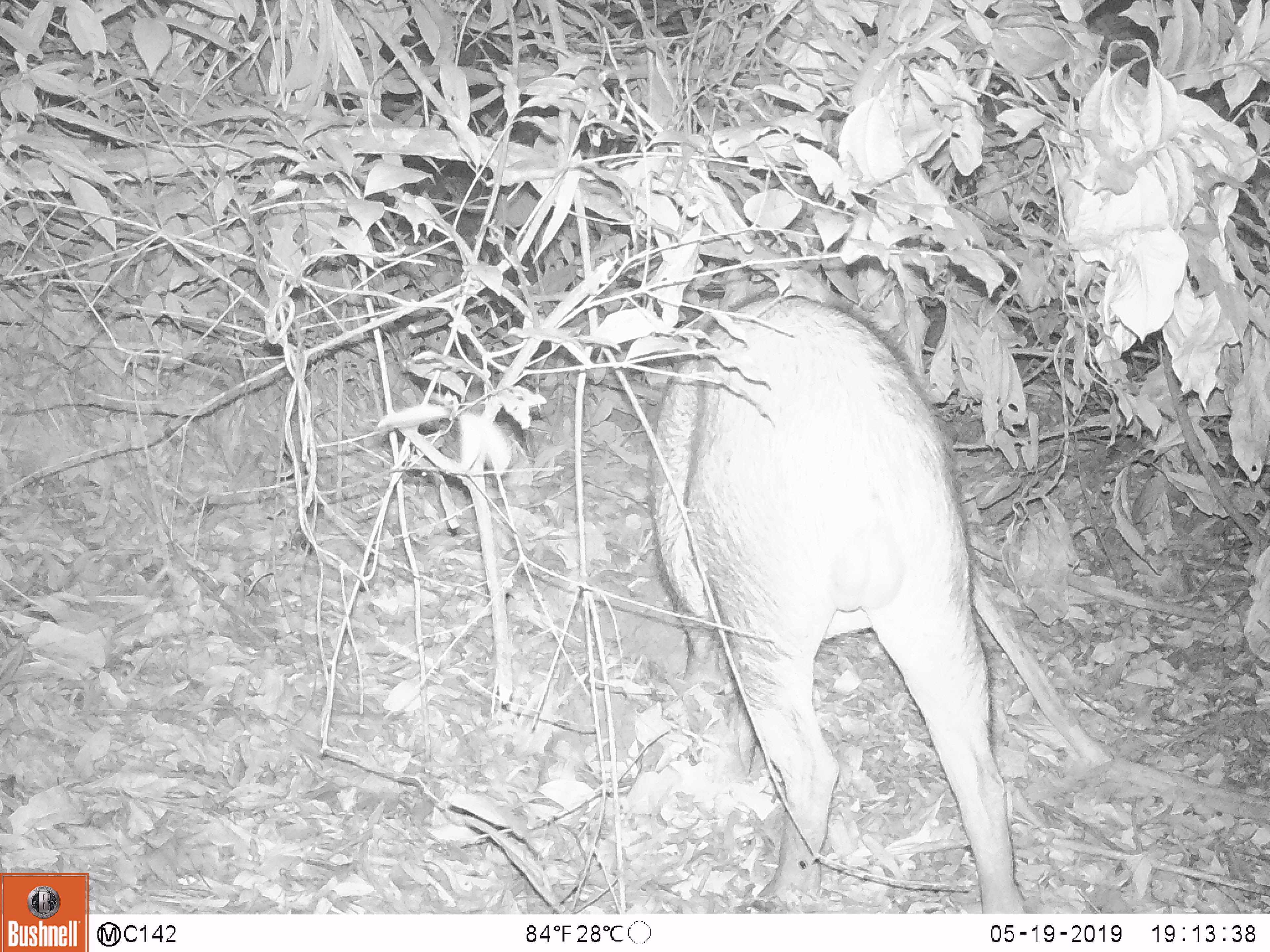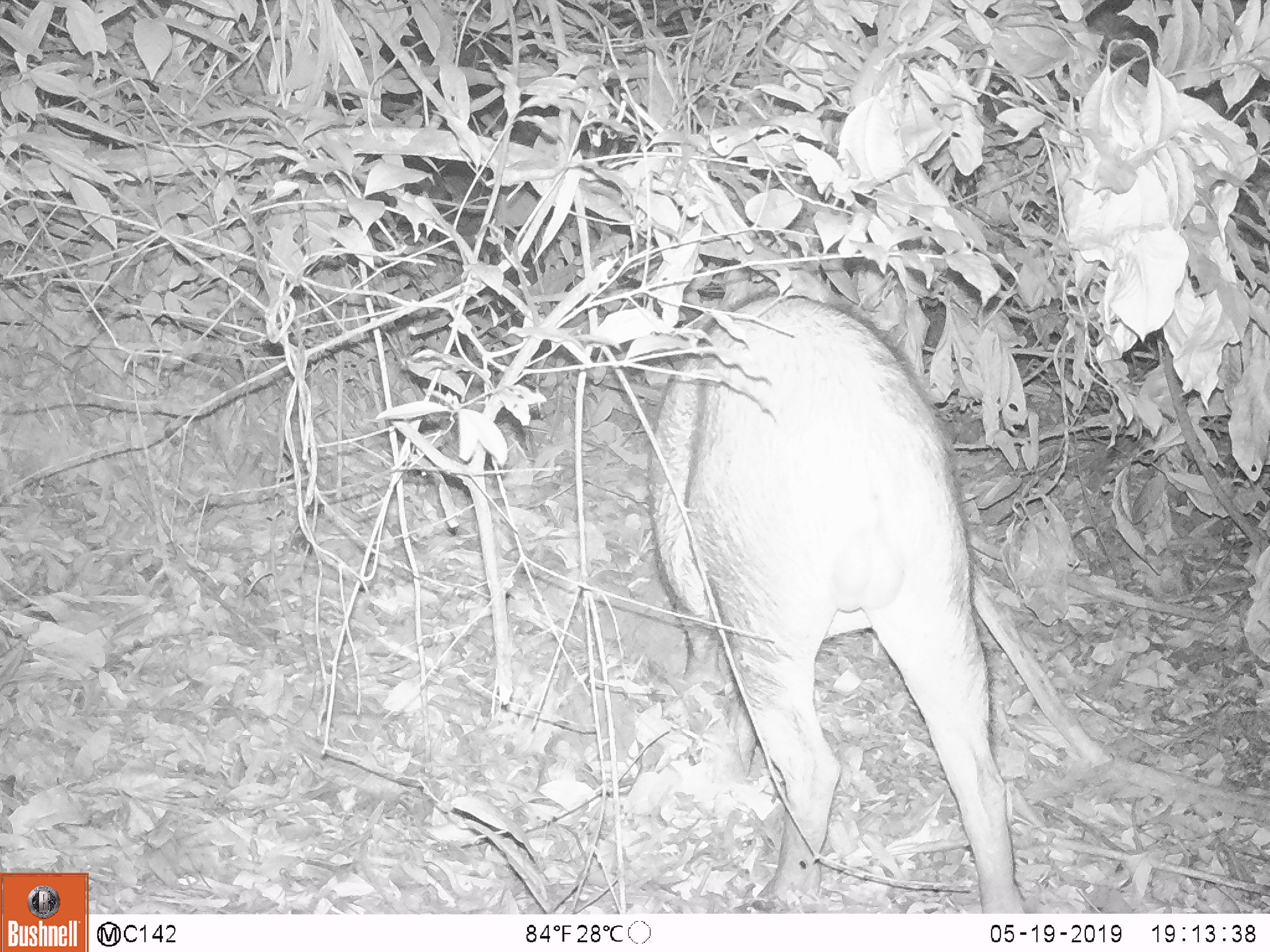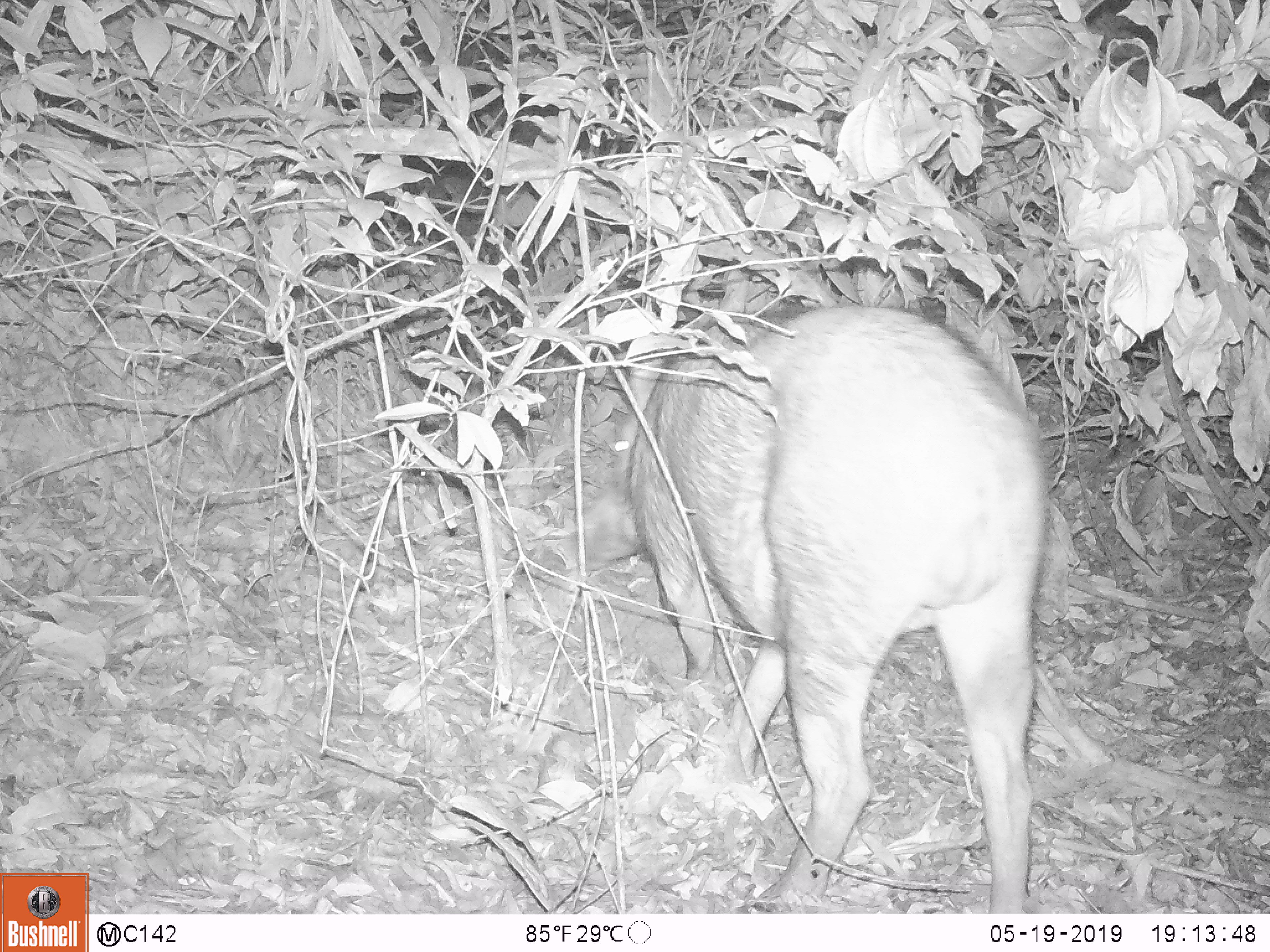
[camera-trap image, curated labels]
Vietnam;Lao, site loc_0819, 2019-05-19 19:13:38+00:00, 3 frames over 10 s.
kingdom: Animalia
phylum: Chordata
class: Mammalia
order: Artiodactyla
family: Suidae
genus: Sus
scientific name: Sus scrofa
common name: eurasian wild pig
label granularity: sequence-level